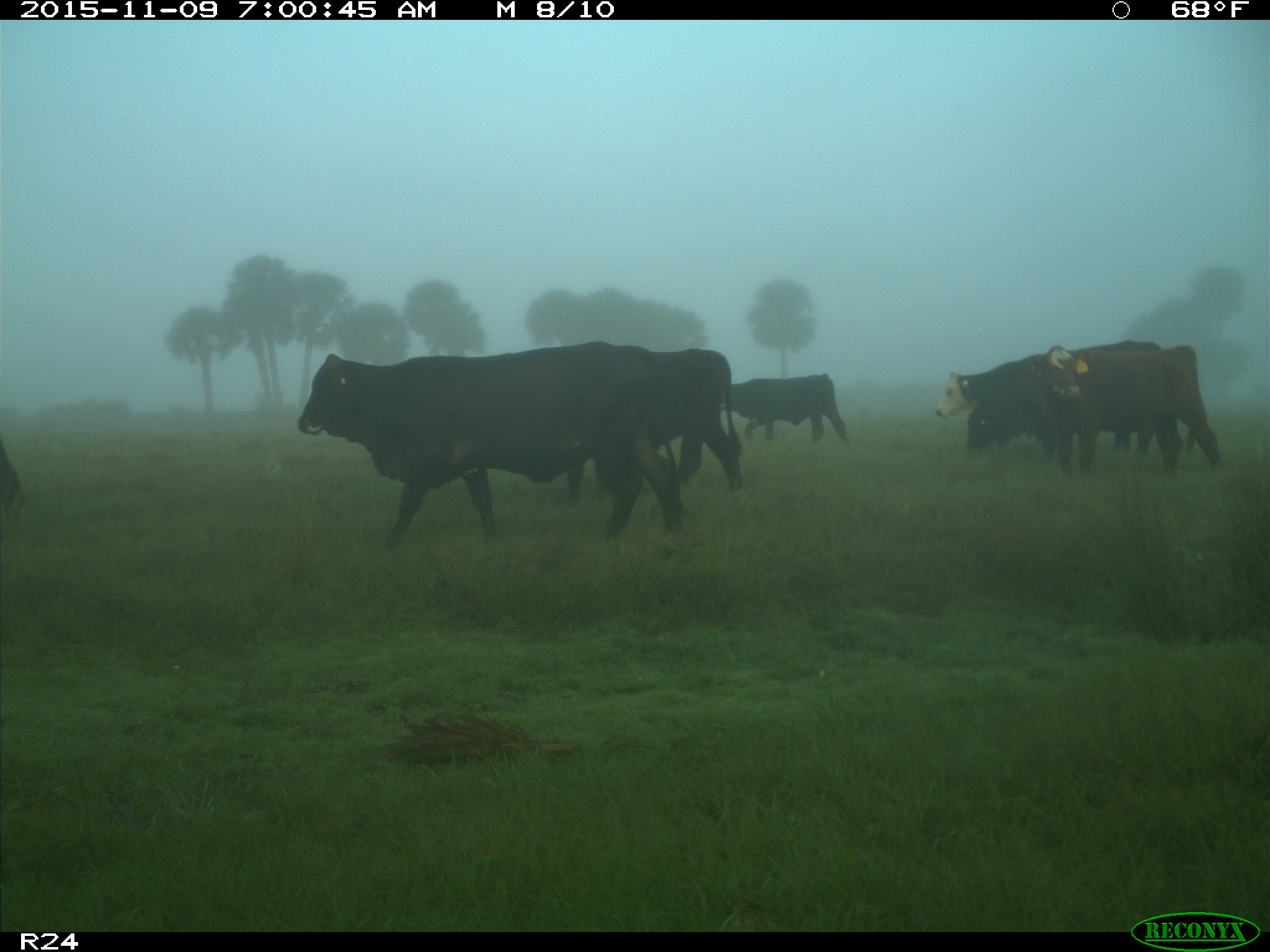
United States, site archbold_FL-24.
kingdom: Animalia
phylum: Chordata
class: Mammalia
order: Artiodactyla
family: Bovidae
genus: Bos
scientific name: Bos taurus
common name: domestic cow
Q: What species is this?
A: Bos taurus (domestic cow).